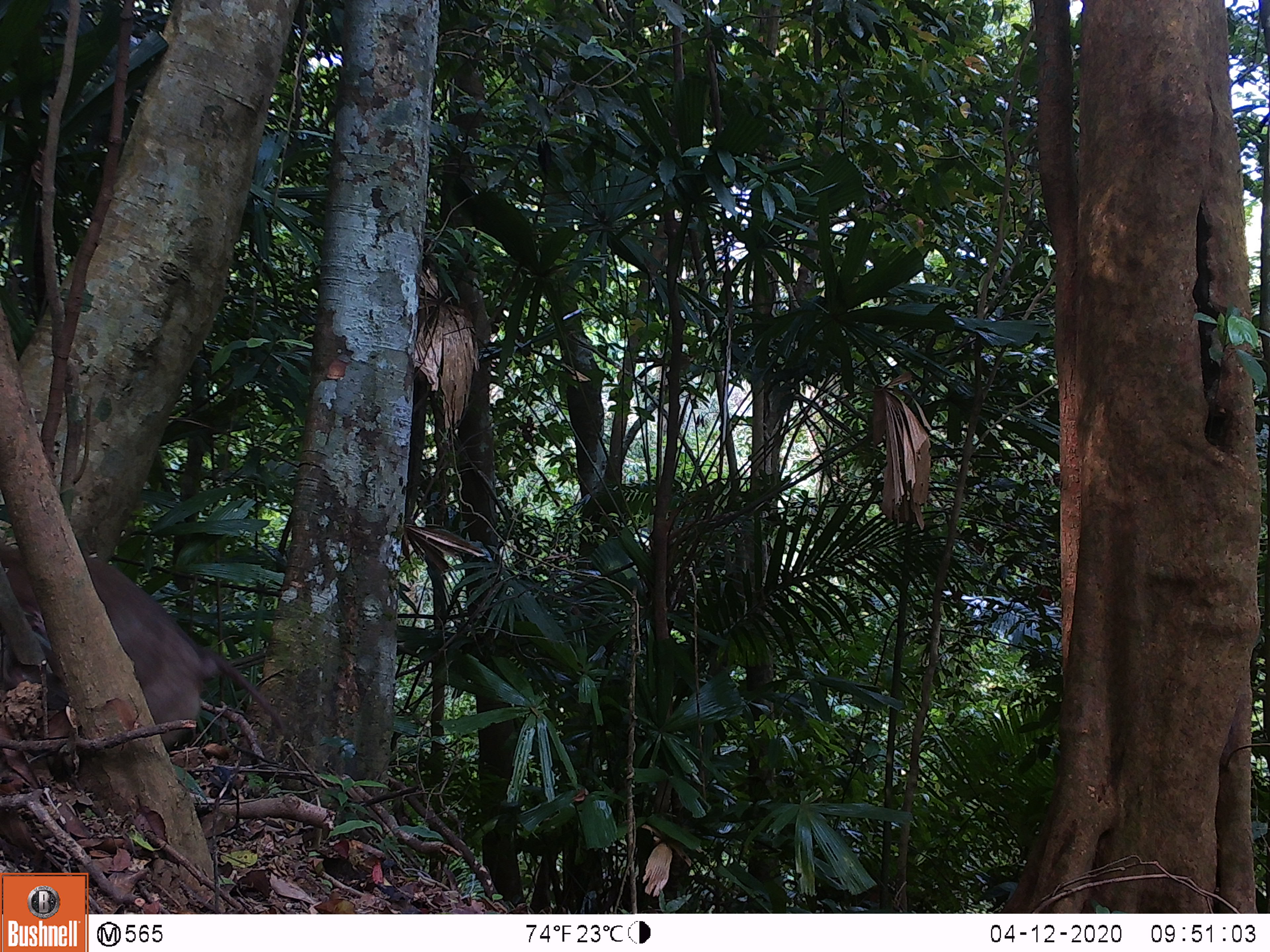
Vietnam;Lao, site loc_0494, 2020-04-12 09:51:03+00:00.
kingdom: Animalia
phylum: Chordata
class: Mammalia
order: Primates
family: Cercopithecidae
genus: Macaca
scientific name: Macaca nemestrina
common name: pig-tailed macaque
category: pig tailed macaque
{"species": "pig tailed macaque (pig-tailed macaque) (Macaca nemestrina)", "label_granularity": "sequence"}